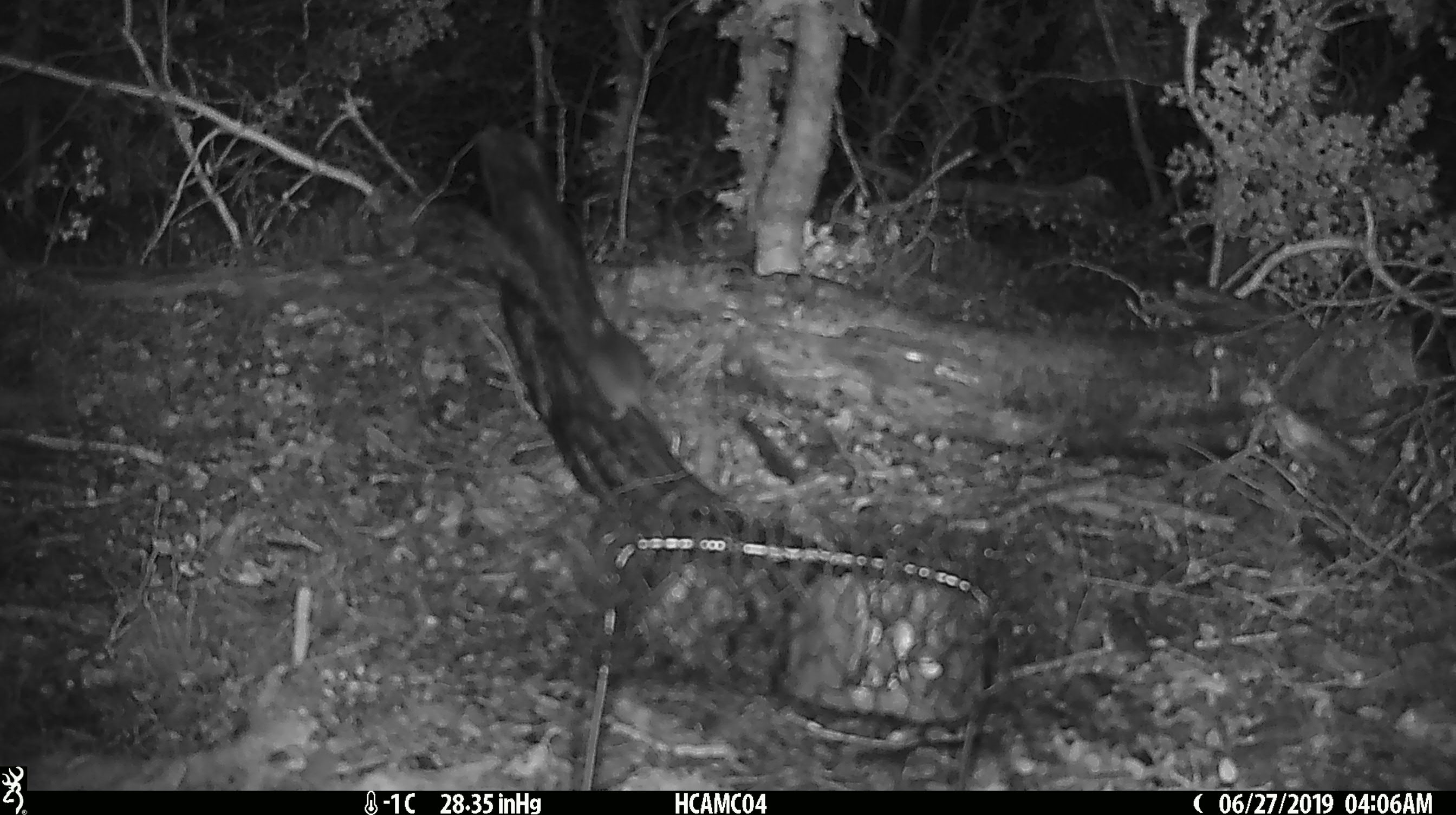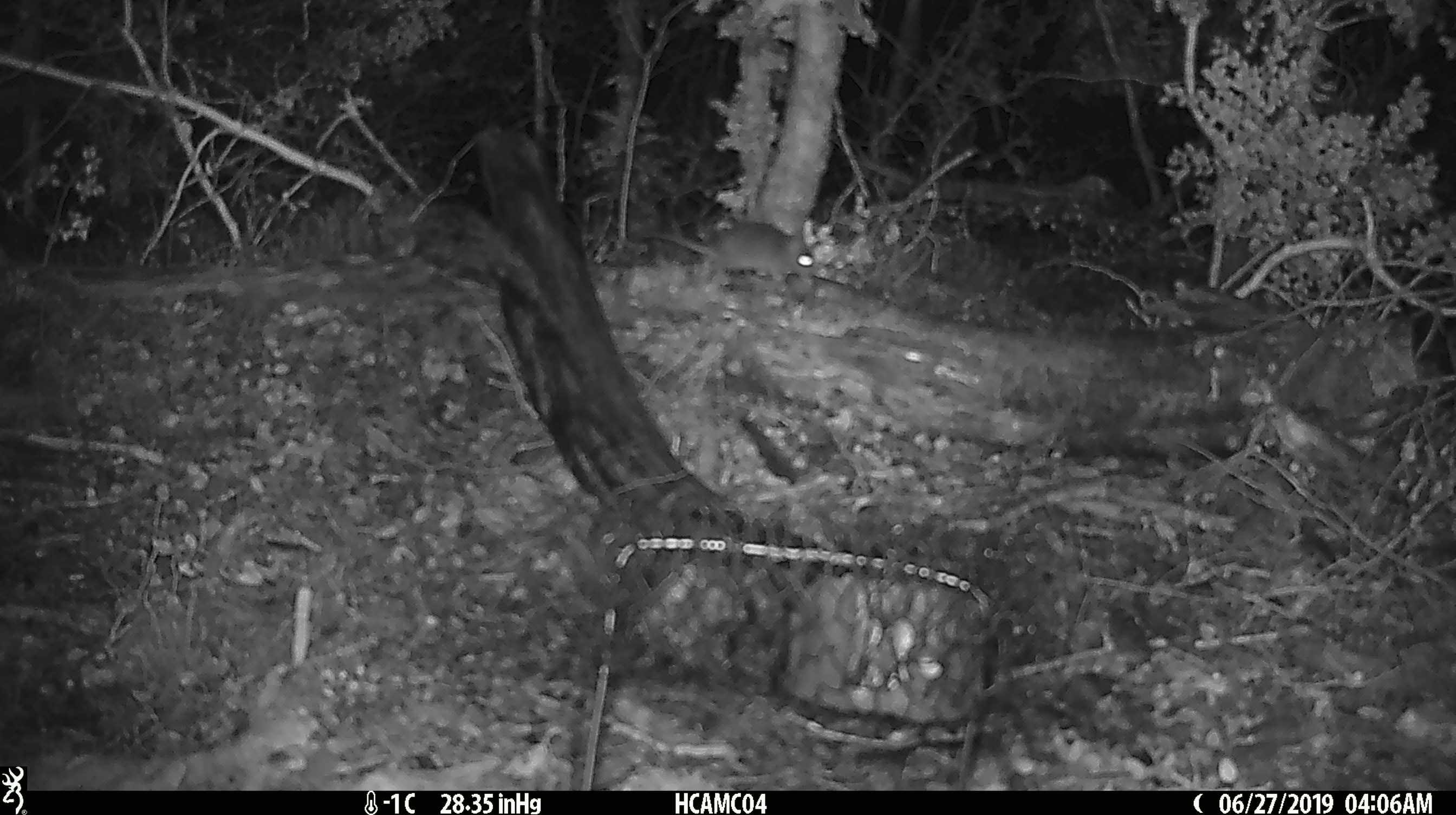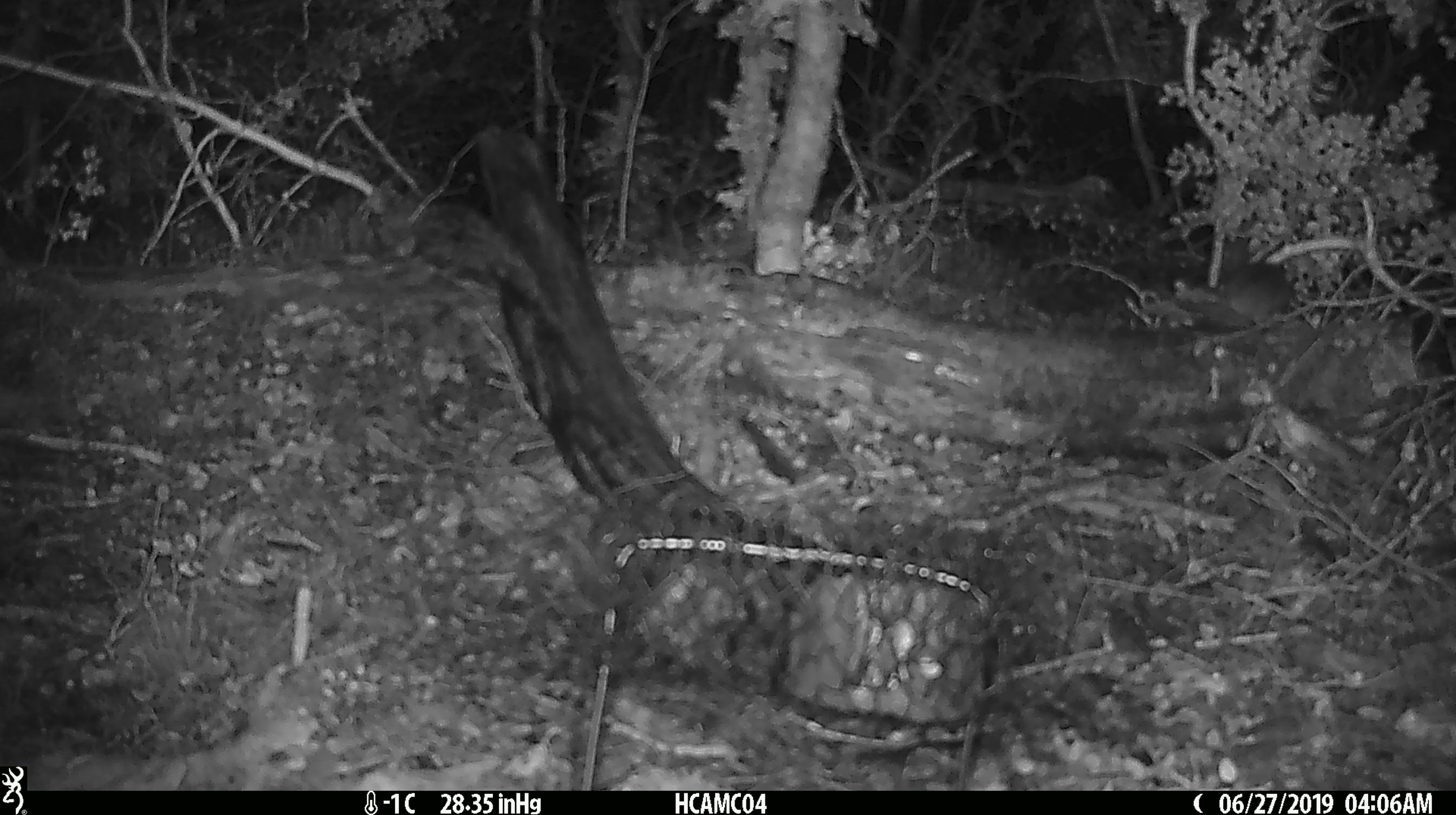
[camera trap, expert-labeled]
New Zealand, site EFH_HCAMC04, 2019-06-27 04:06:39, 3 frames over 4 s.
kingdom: Animalia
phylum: Chordata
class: Mammalia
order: Rodentia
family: Muridae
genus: Mus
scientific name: Mus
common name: mouse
Mouse (Mus).